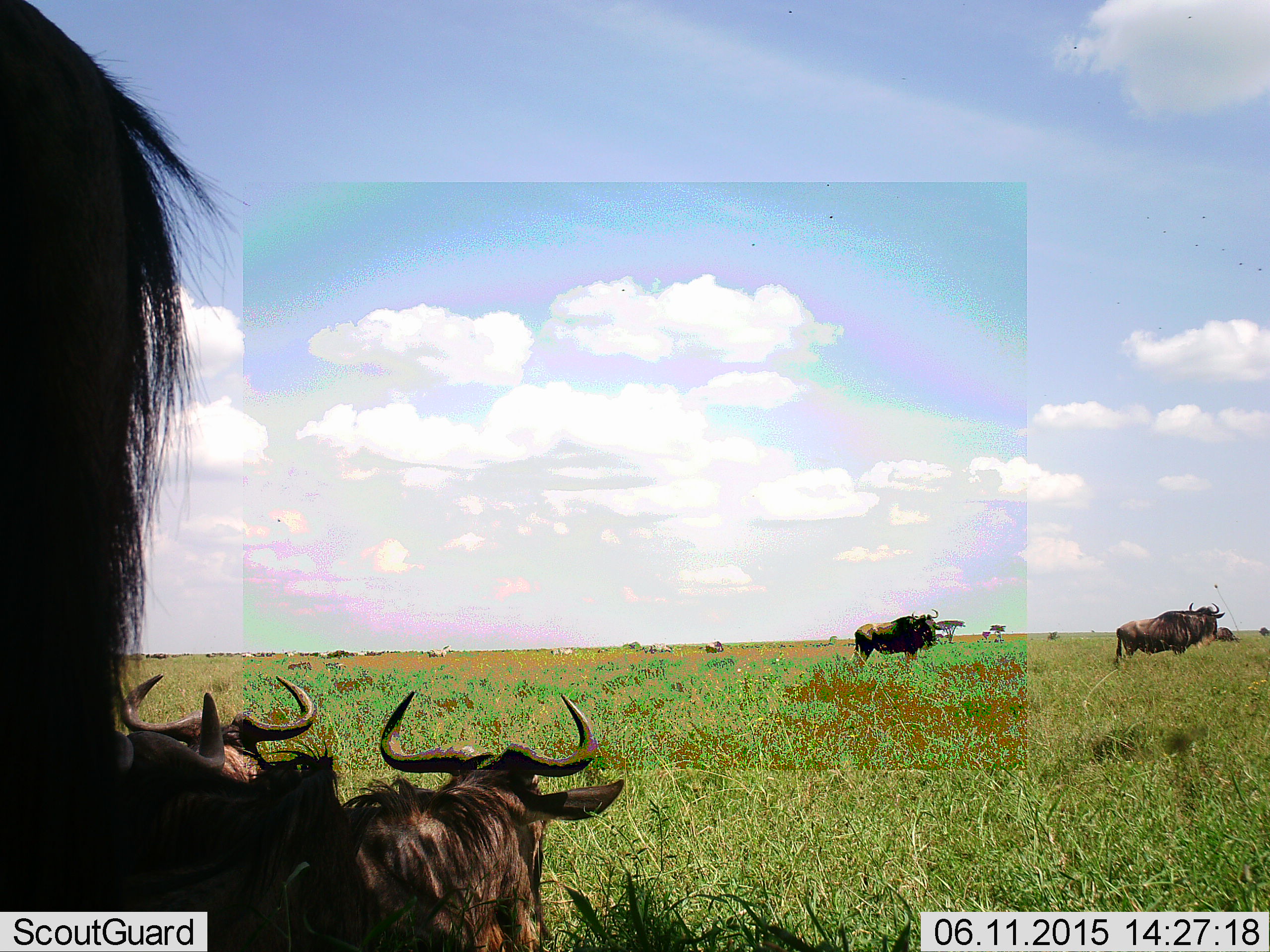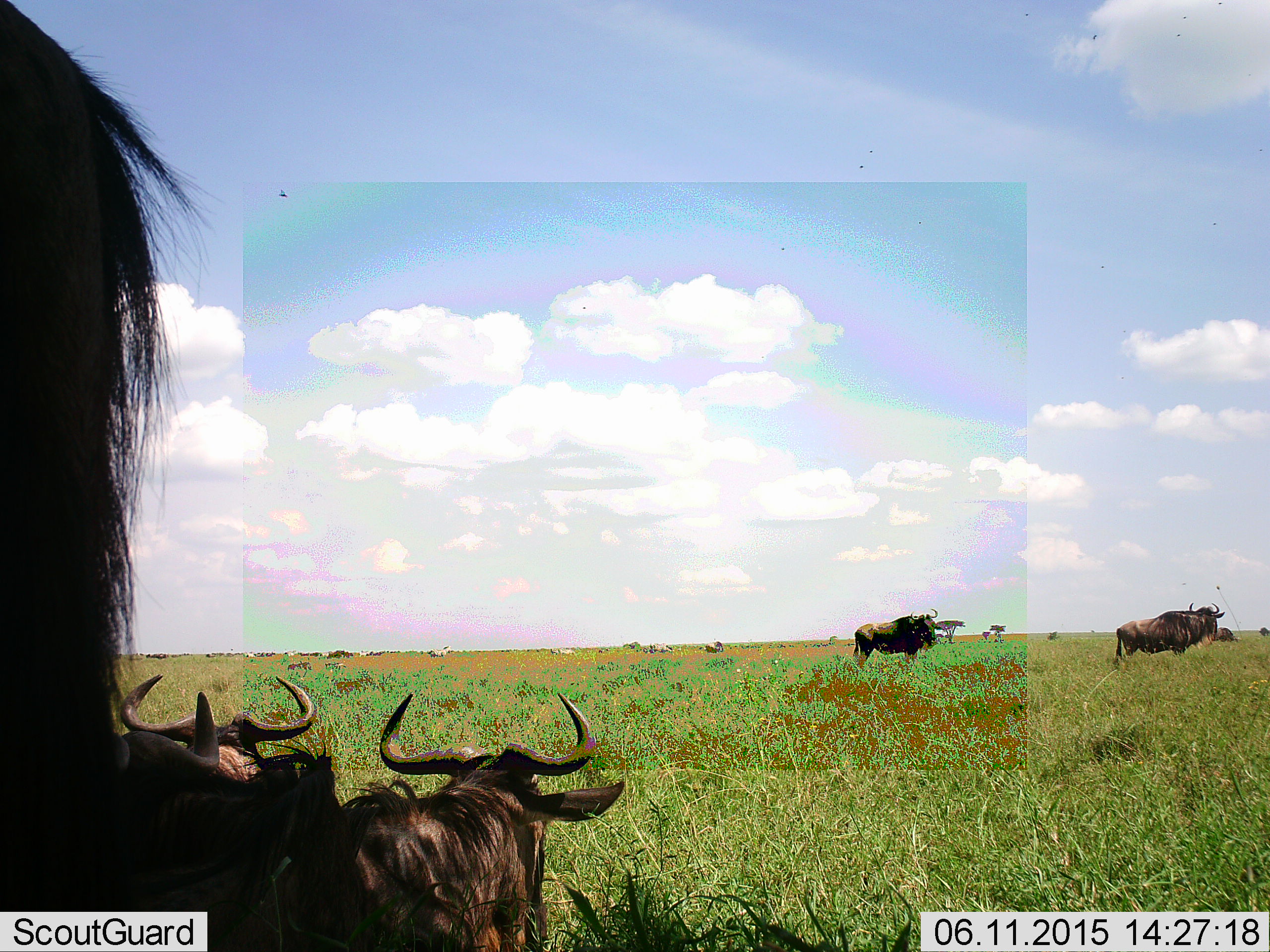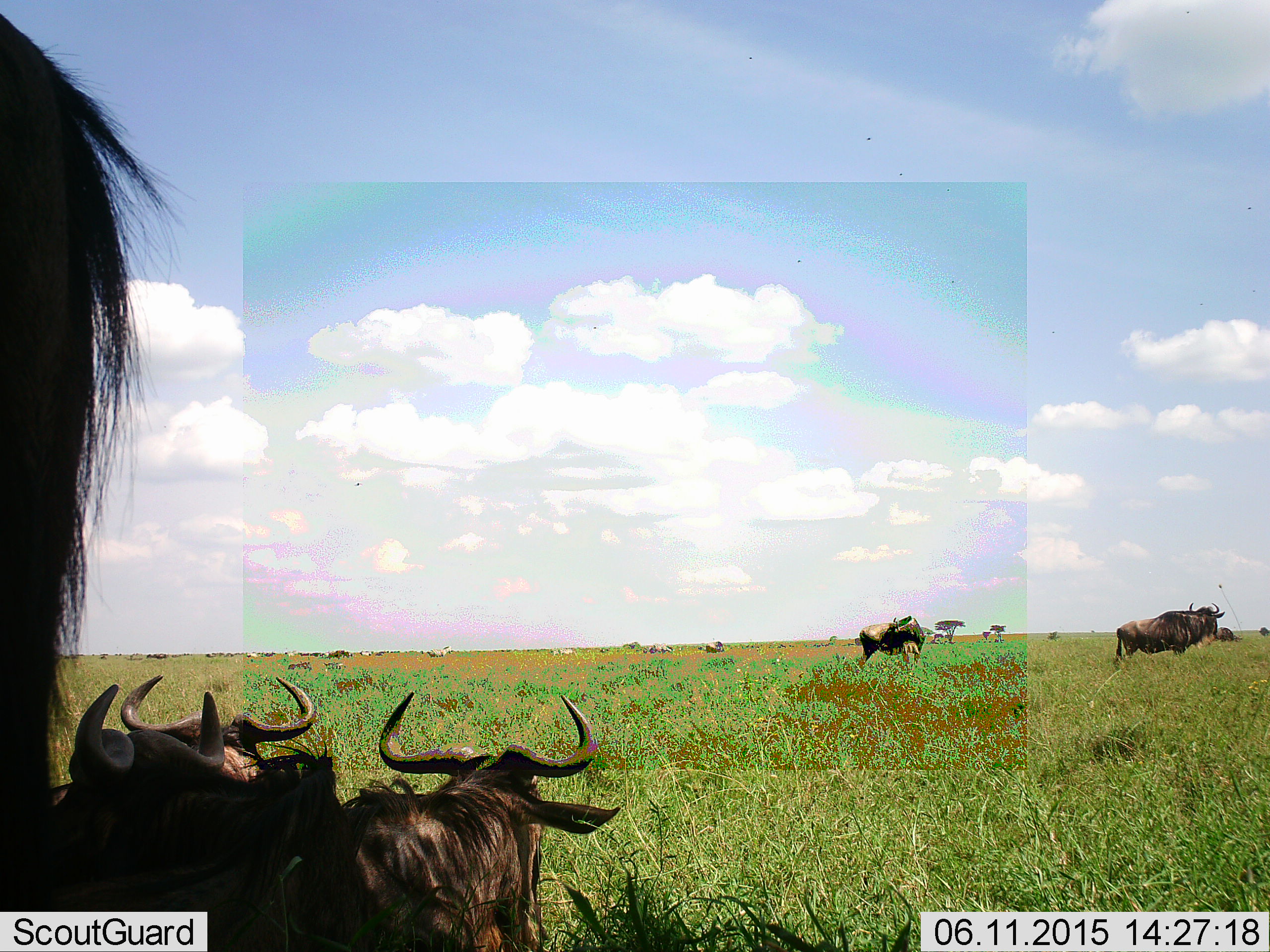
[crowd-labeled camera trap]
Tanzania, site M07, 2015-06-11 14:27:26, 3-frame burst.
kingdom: Animalia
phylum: Chordata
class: Mammalia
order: Artiodactyla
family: Bovidae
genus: Connochaetes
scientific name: Connochaetes taurinus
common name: blue wildebeest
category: wildebeest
Wildebeest (blue wildebeest) (Connochaetes taurinus), count 6. Behavior (volunteer vote fractions): standing 92%, resting 75%, moving 25%, interacting 0%. Young present (vote fraction): 0%. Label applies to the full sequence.